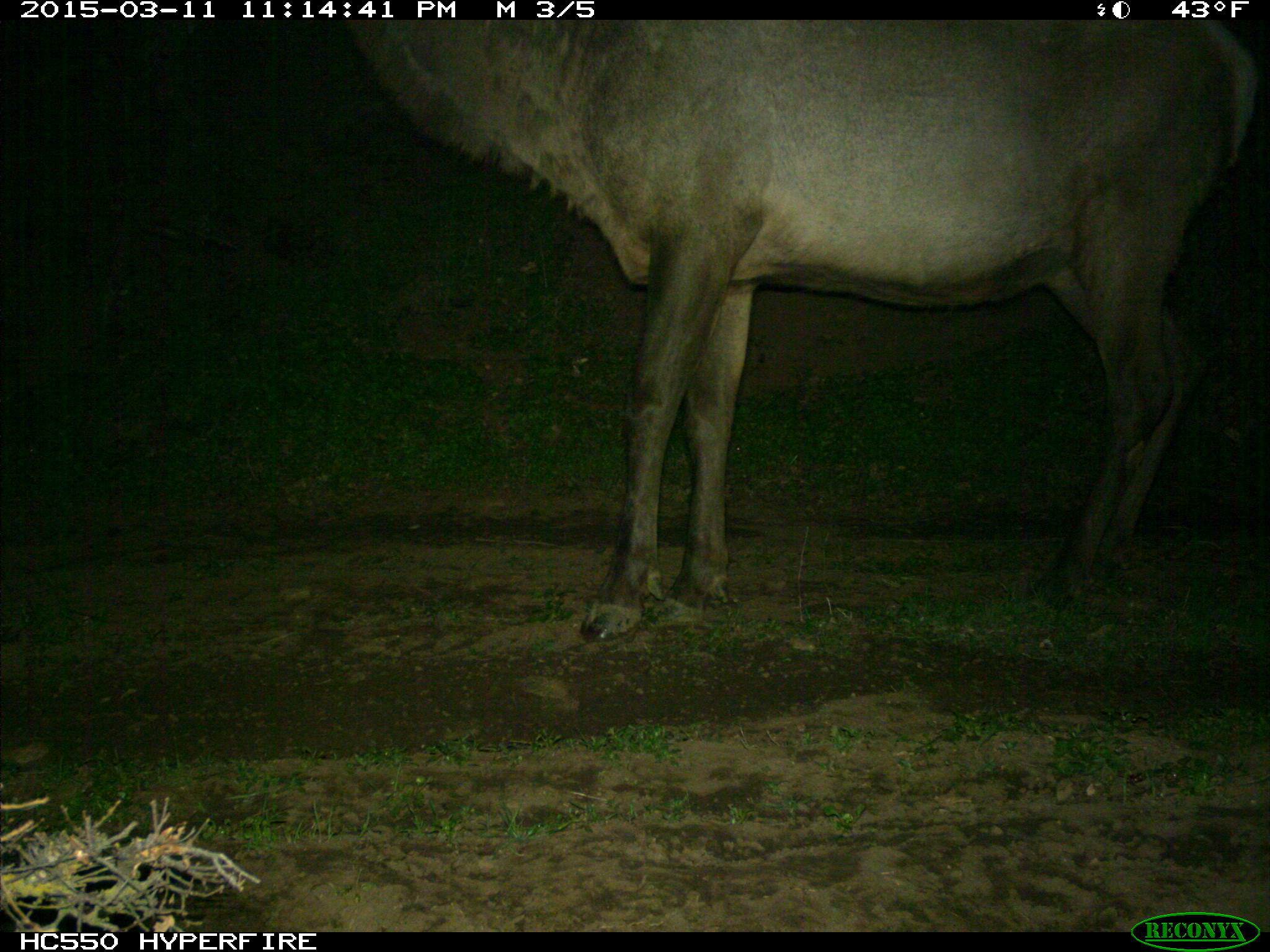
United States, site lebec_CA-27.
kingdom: Animalia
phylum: Chordata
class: Mammalia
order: Artiodactyla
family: Cervidae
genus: Cervus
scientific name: Cervus canadensis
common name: elk